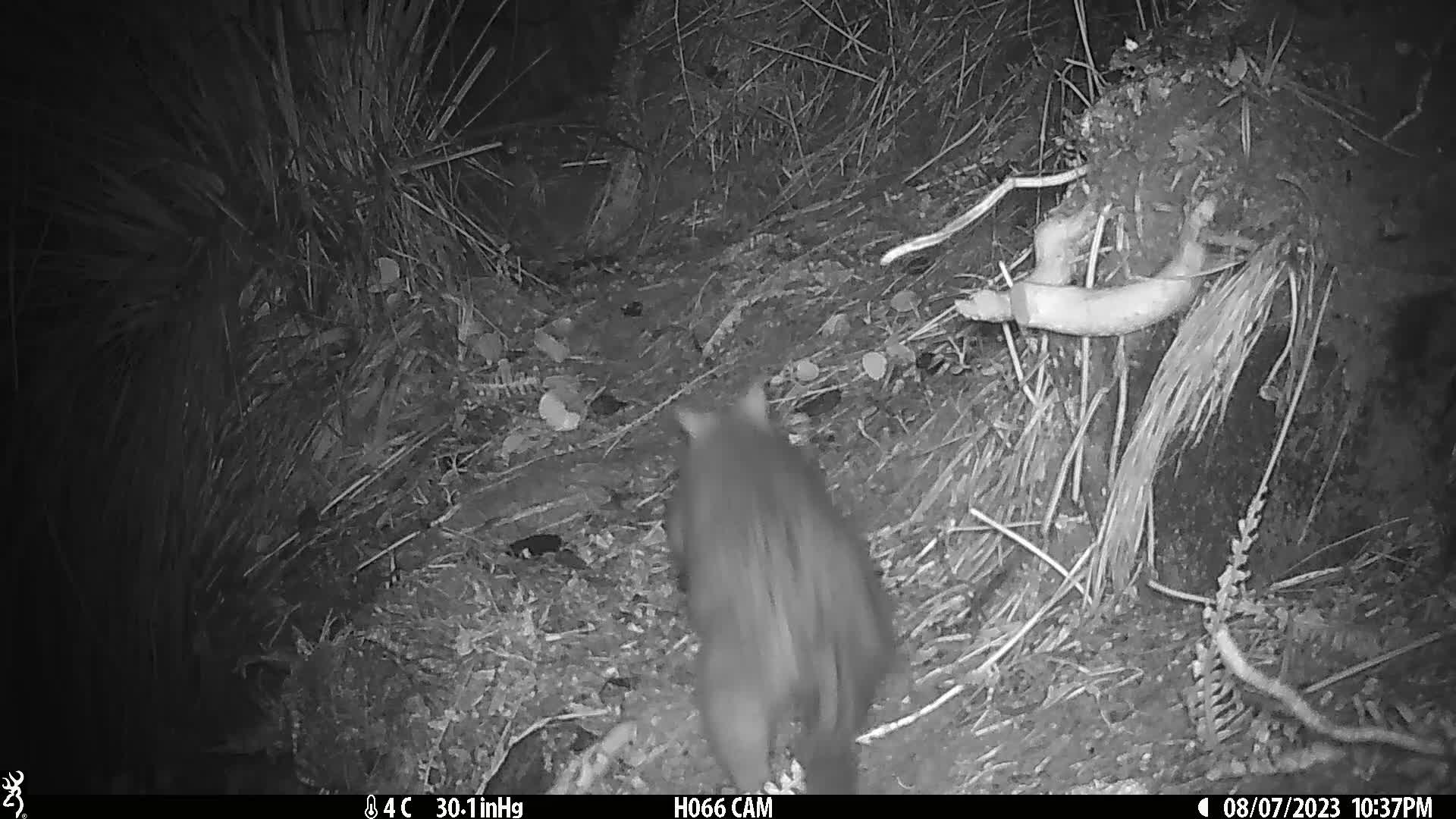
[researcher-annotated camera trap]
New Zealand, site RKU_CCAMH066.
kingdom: Animalia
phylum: Chordata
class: Mammalia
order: Diprotodontia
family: Phalangeridae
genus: Trichosurus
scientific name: Trichosurus vulpecula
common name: common brushtail possum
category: possum